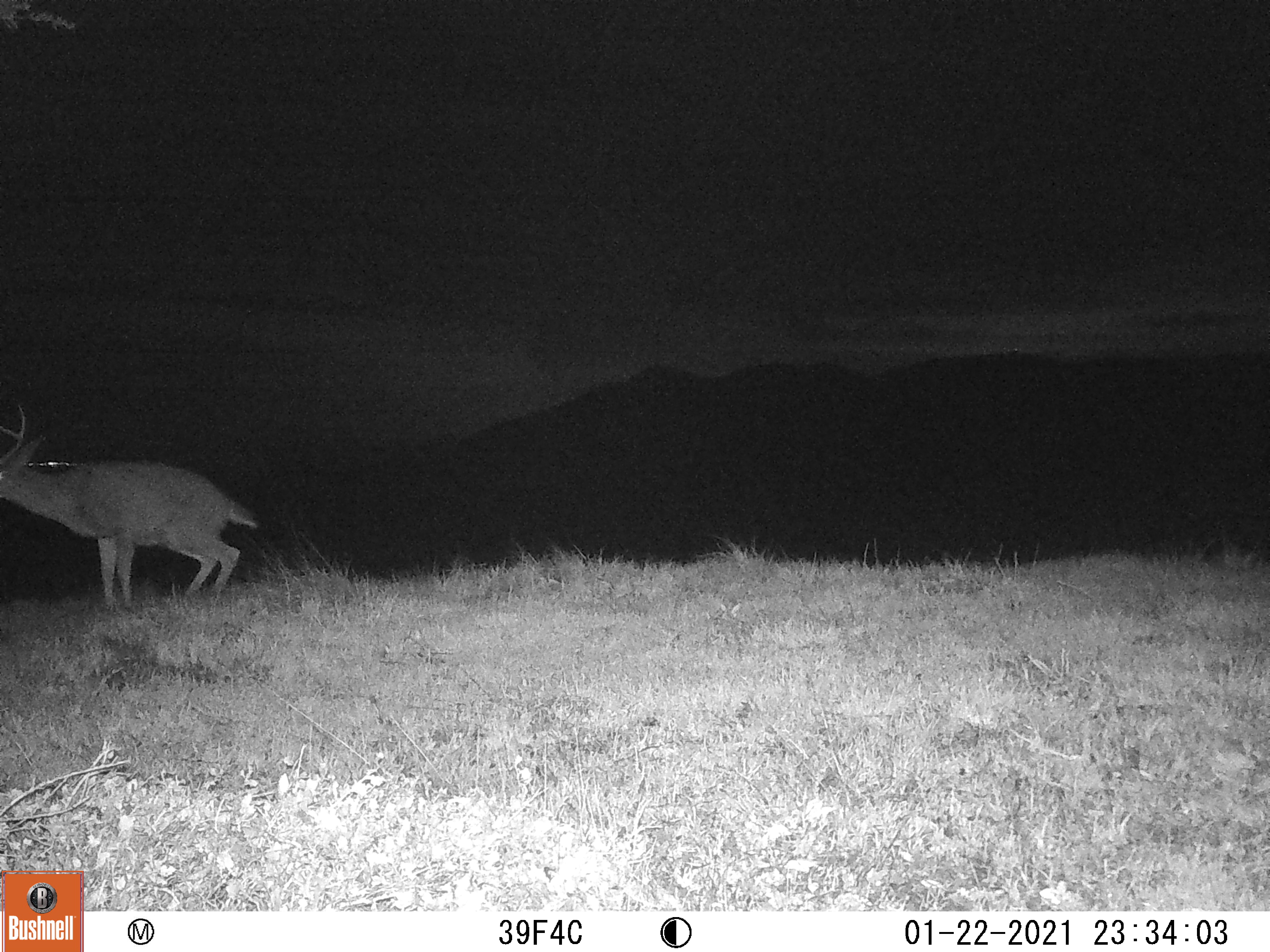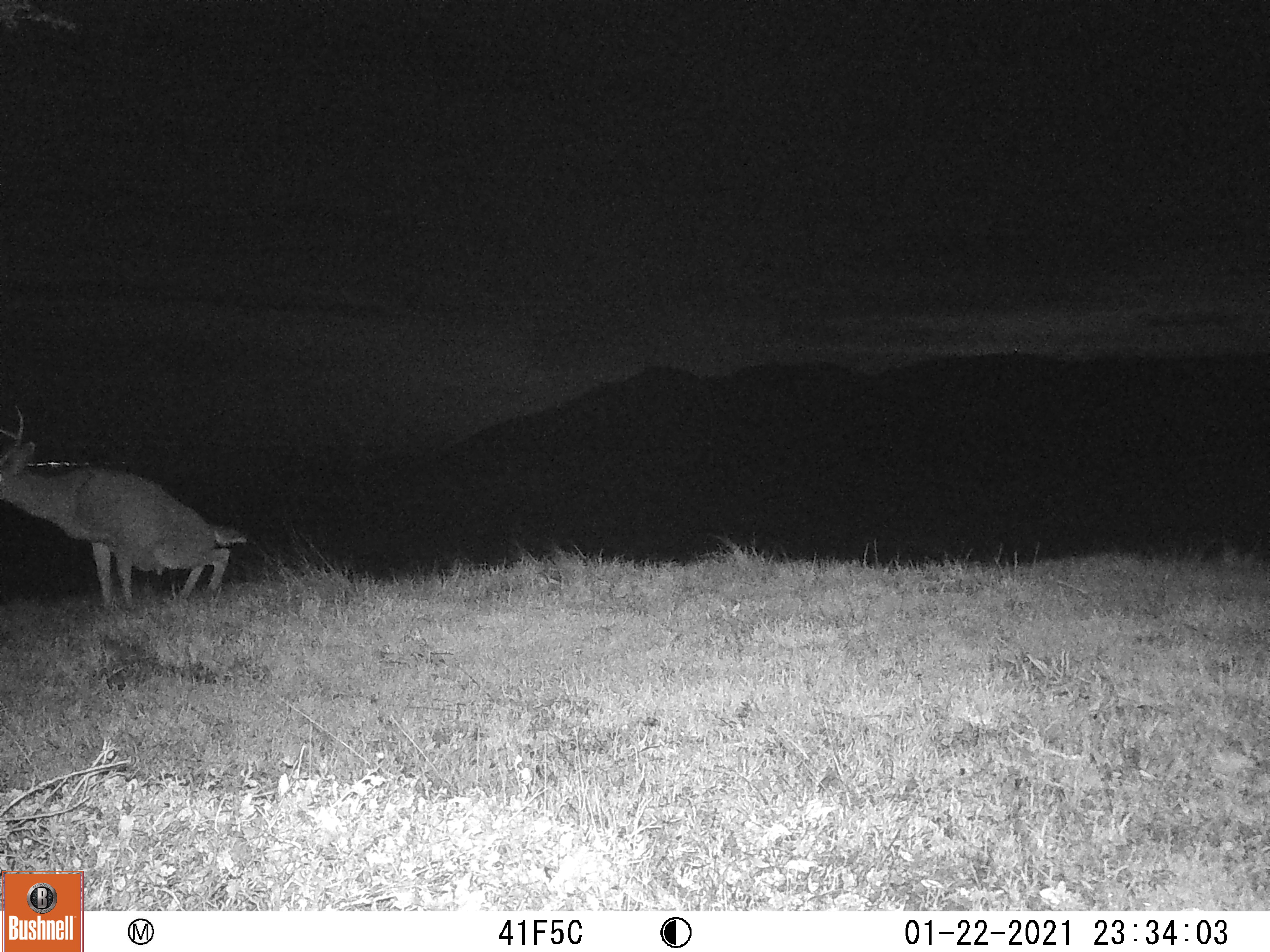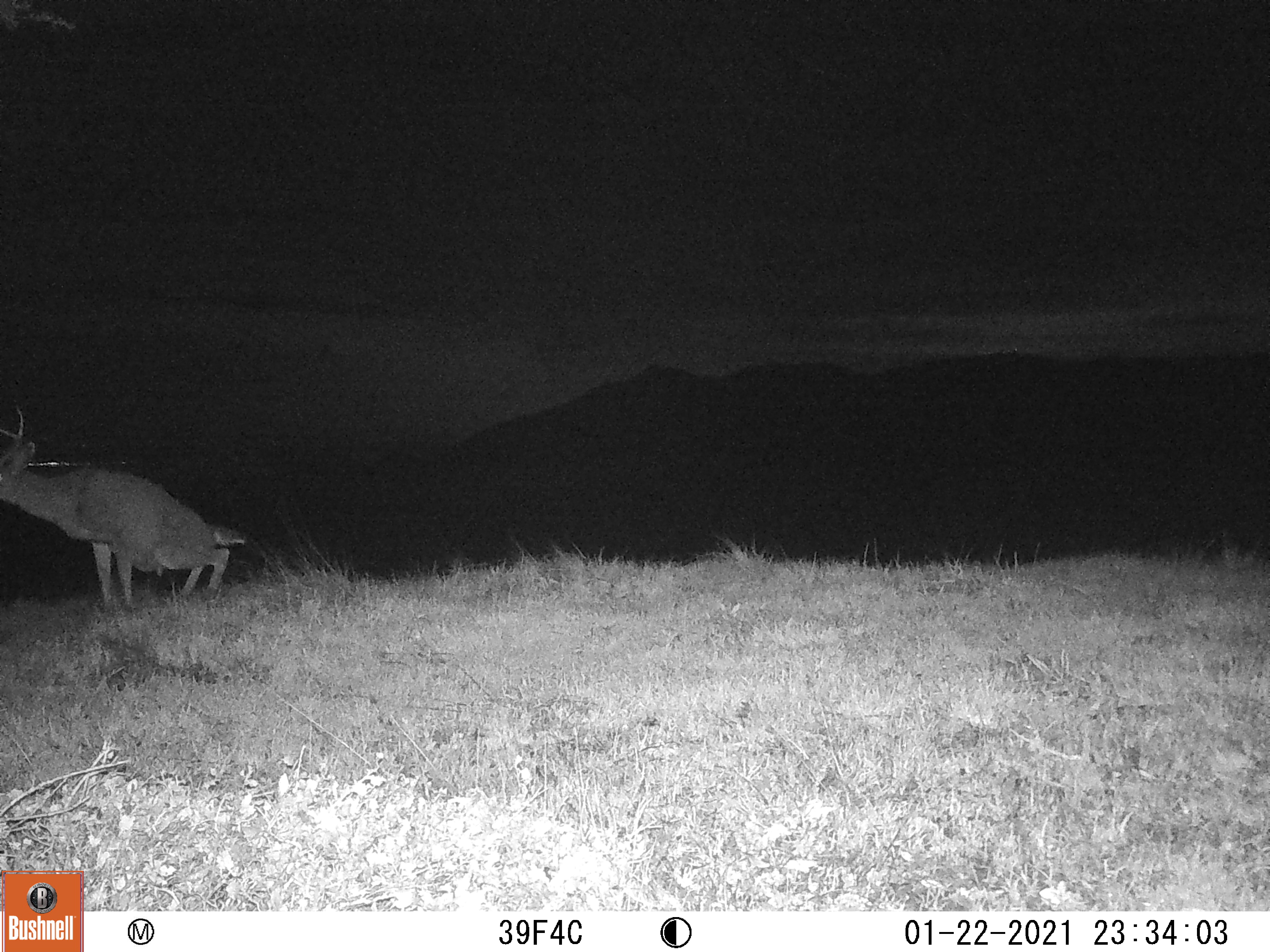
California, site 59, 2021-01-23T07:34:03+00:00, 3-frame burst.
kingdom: Animalia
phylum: Chordata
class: Mammalia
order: Artiodactyla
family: Cervidae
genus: Odocoileus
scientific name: Odocoileus hemionus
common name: mule deer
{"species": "mule deer (Odocoileus hemionus)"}